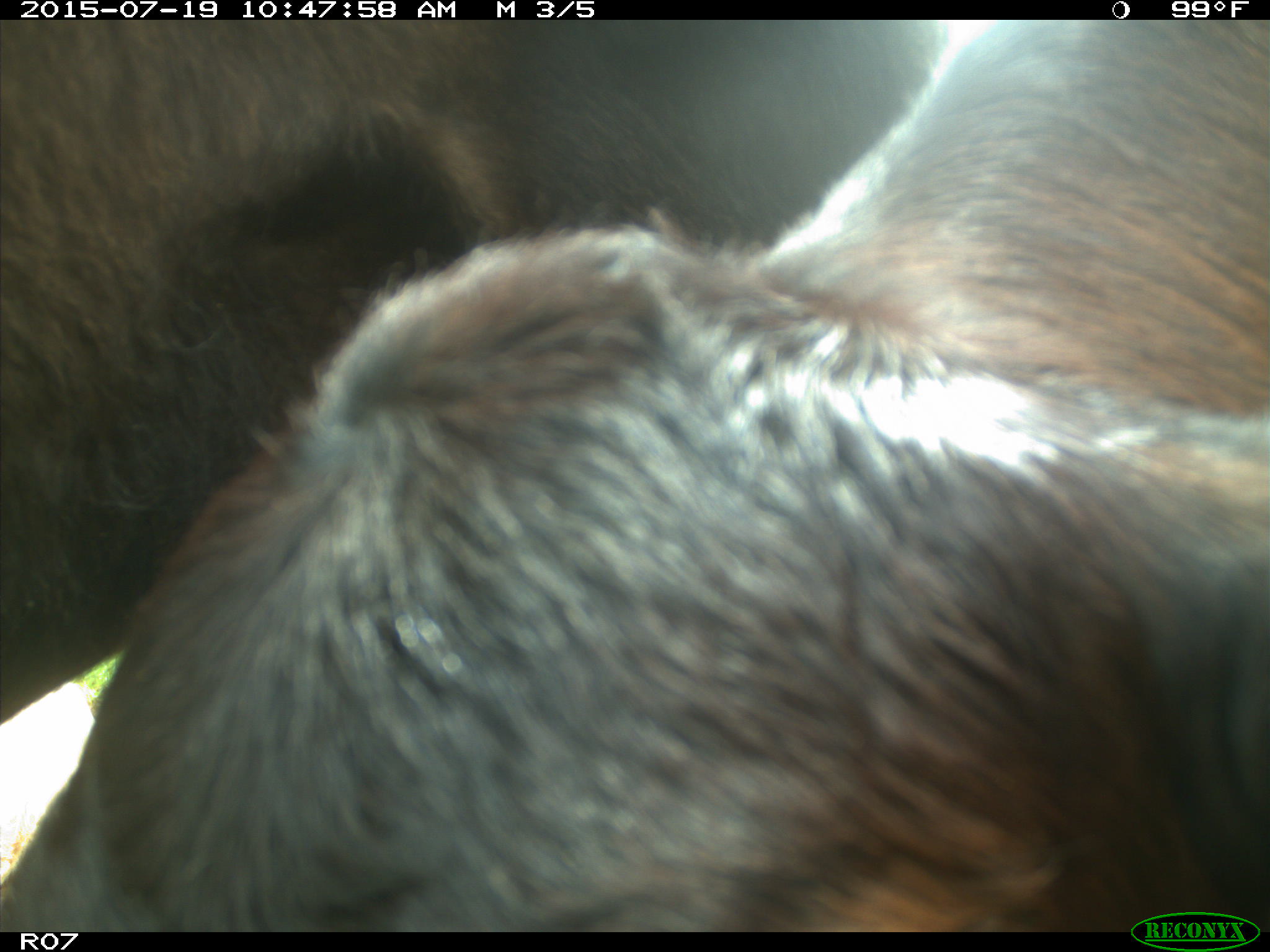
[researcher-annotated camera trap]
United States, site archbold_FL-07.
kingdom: Animalia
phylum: Chordata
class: Mammalia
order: Artiodactyla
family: Bovidae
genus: Bos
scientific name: Bos taurus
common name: domestic cow